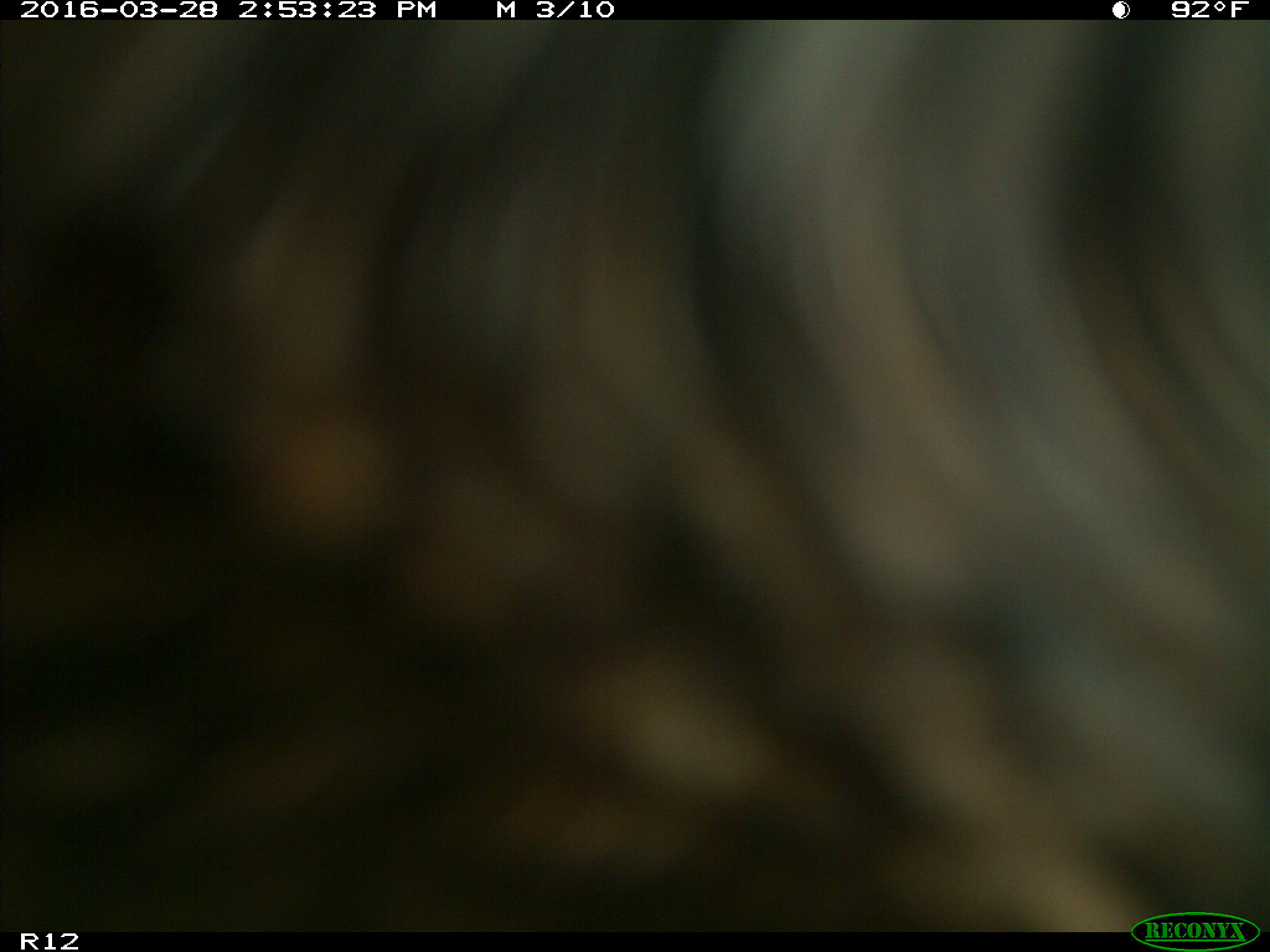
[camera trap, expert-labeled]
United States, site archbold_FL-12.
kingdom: Animalia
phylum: Chordata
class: Mammalia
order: Artiodactyla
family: Bovidae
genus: Bos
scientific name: Bos taurus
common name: domestic cow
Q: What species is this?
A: Bos taurus (domestic cow).